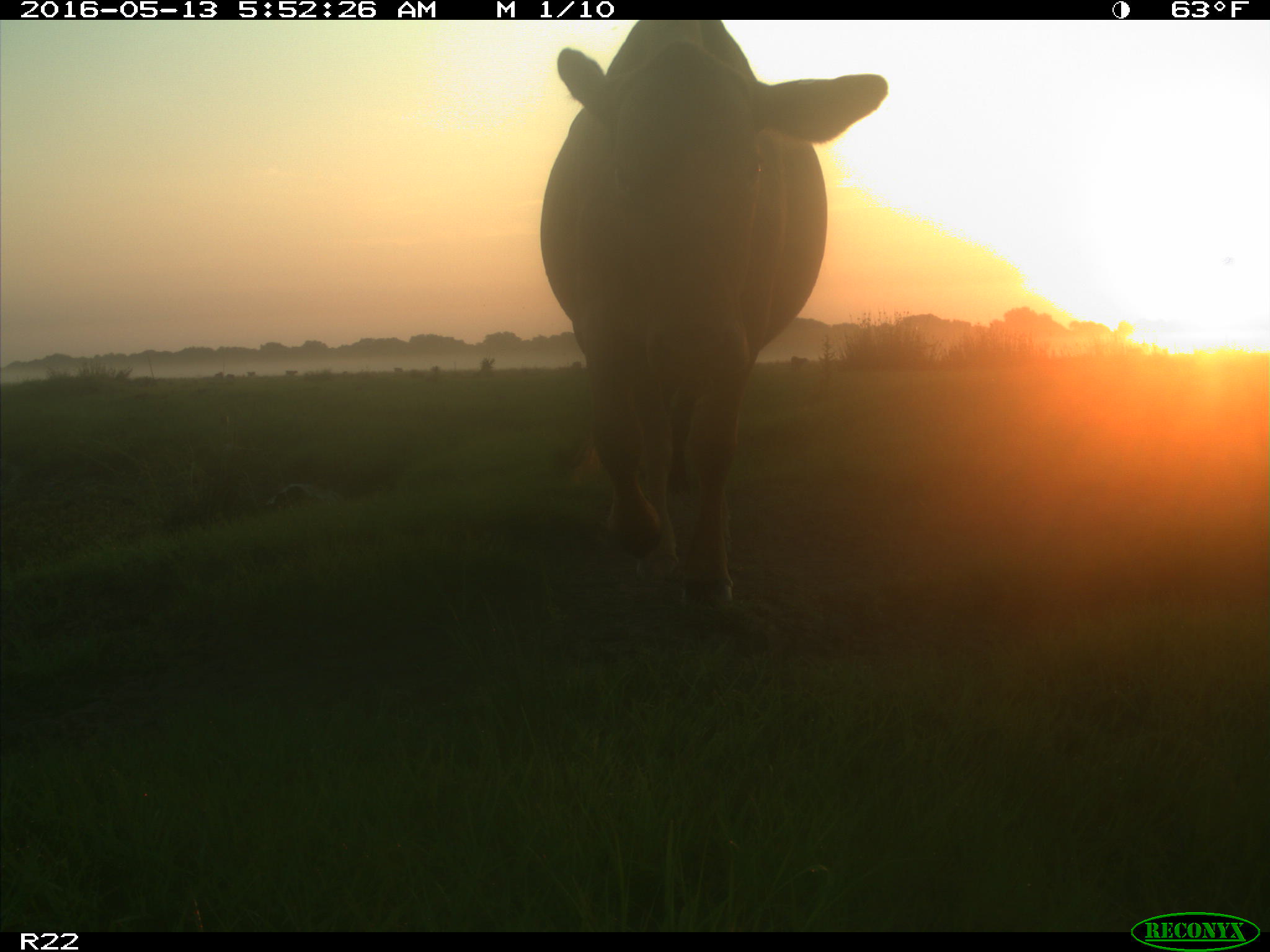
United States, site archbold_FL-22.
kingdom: Animalia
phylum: Chordata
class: Mammalia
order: Artiodactyla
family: Bovidae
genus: Bos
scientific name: Bos taurus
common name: domestic cow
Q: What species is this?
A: Bos taurus (domestic cow).